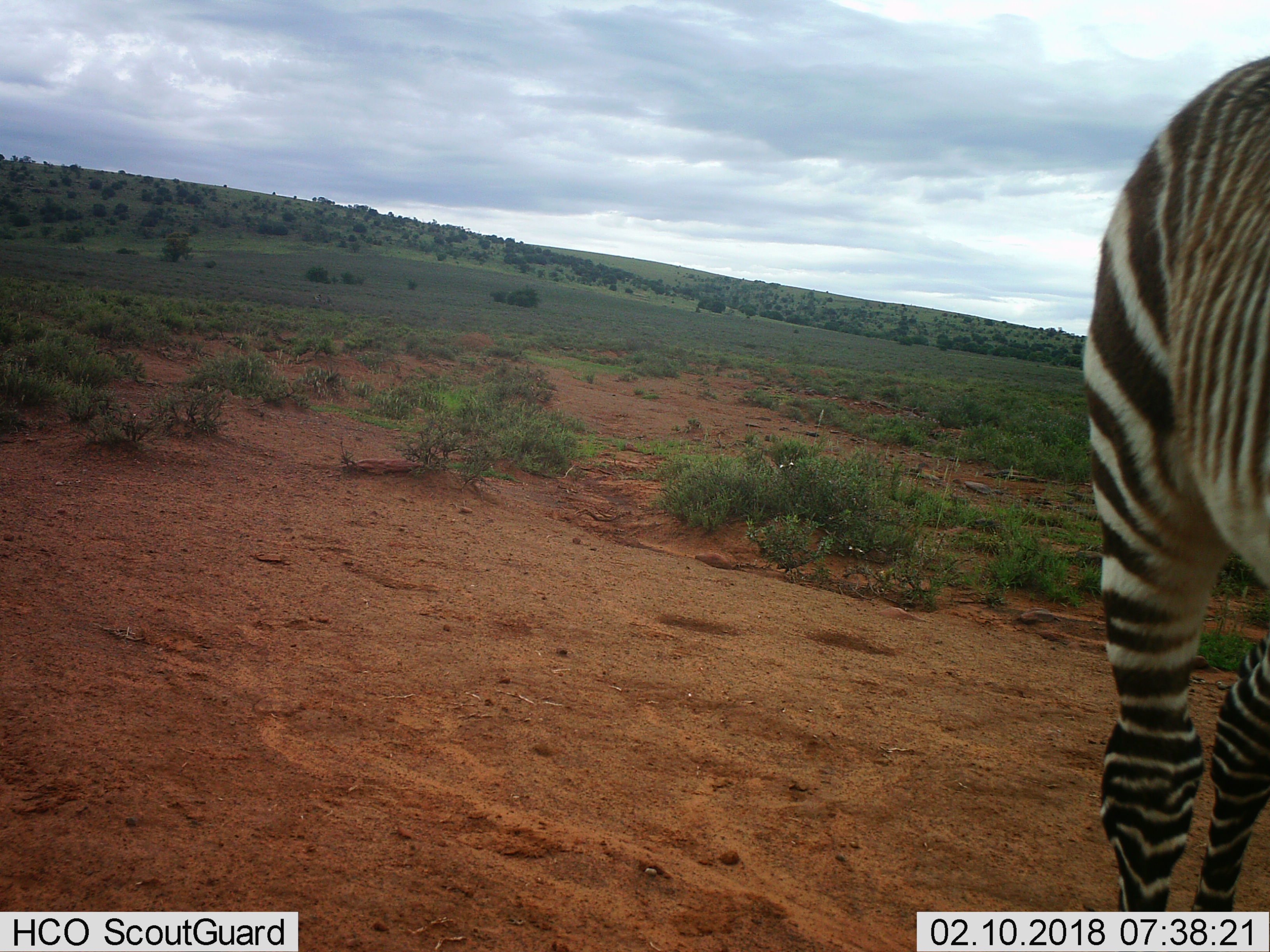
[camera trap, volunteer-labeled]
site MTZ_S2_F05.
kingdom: Animalia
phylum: Chordata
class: Mammalia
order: Perissodactyla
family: Equidae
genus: Equus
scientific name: Equus zebra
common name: mountain zebra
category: zebramountain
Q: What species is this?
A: Zebramountain (mountain zebra) (Equus zebra).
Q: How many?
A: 1.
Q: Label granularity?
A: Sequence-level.